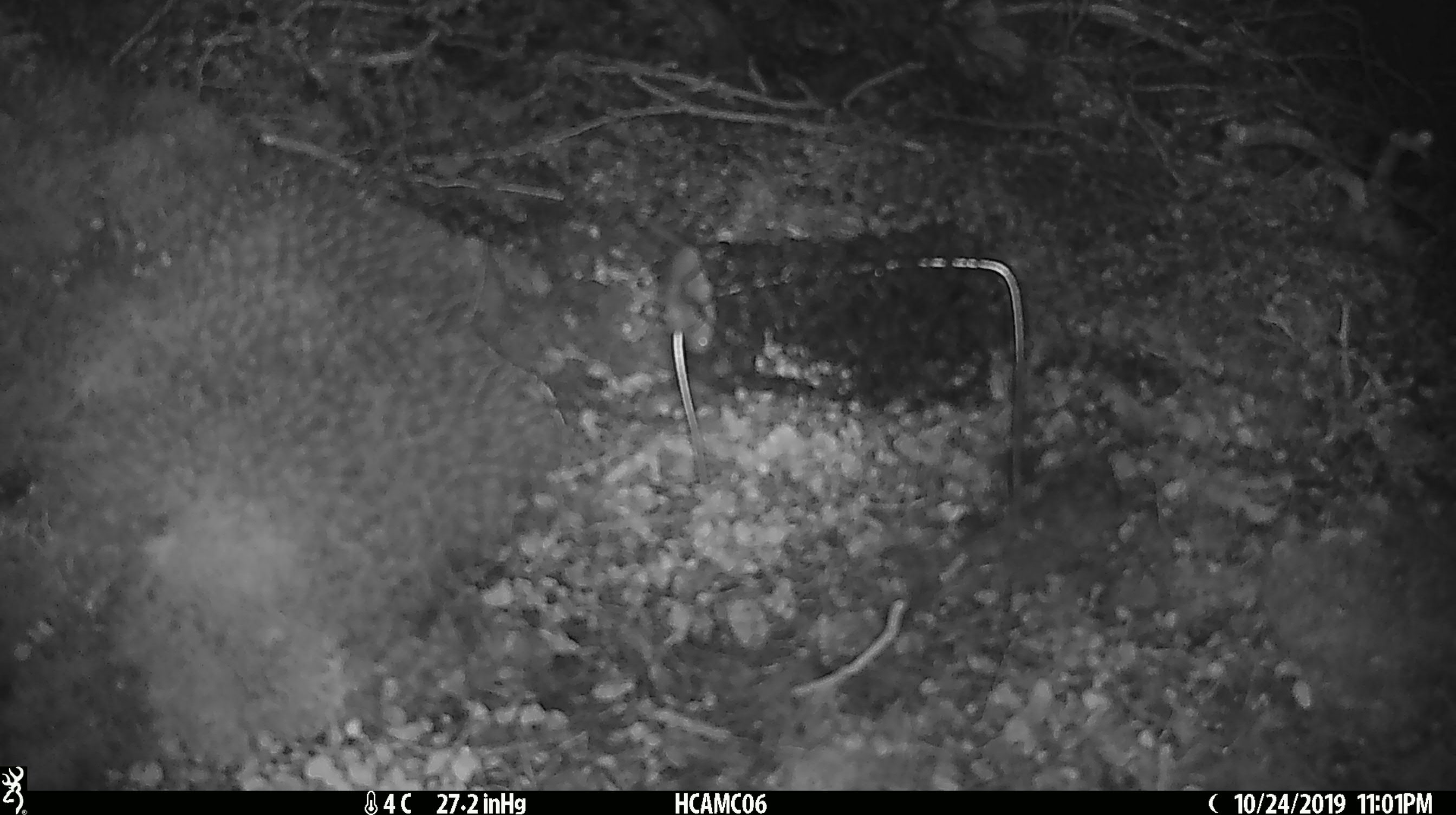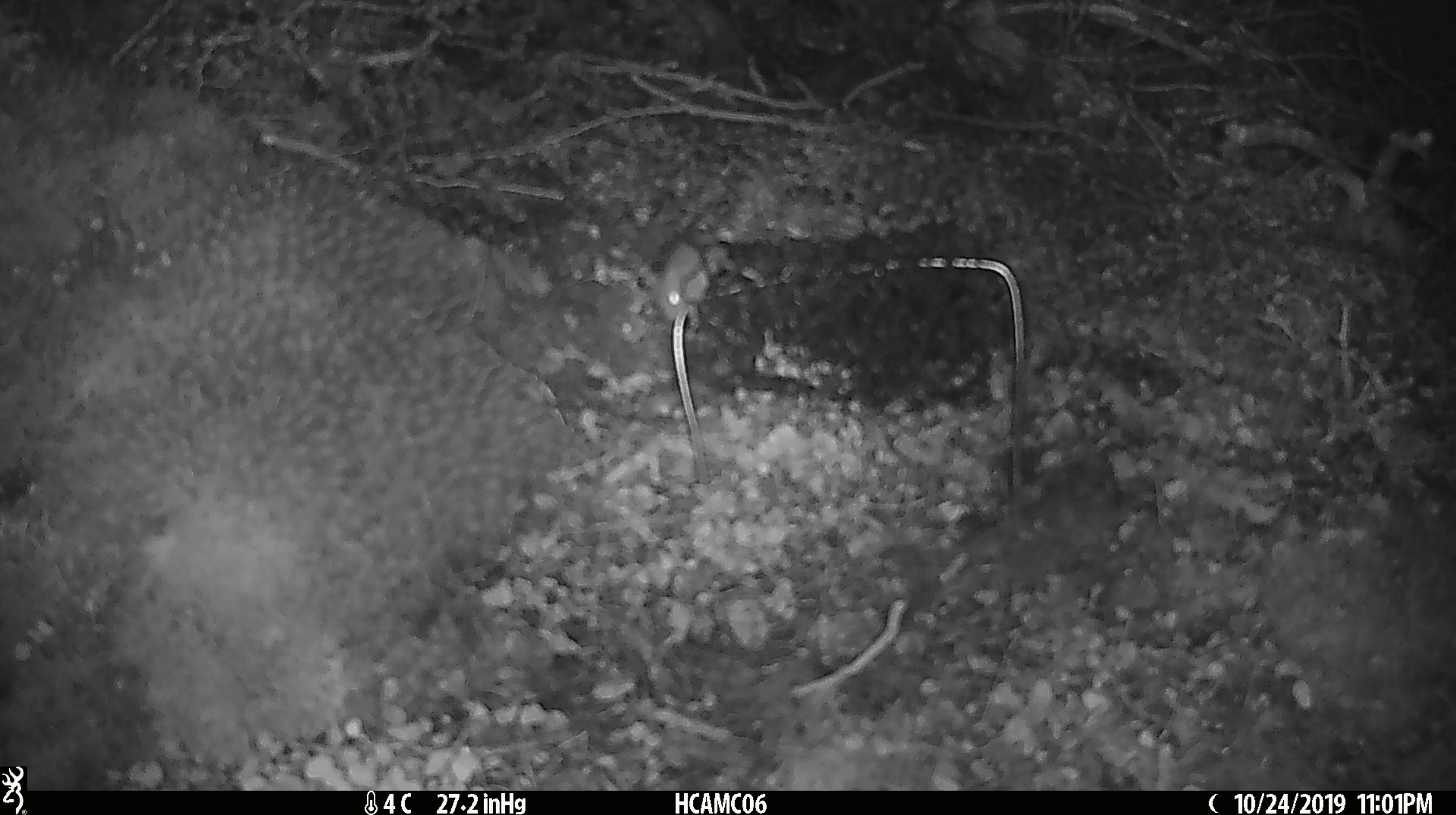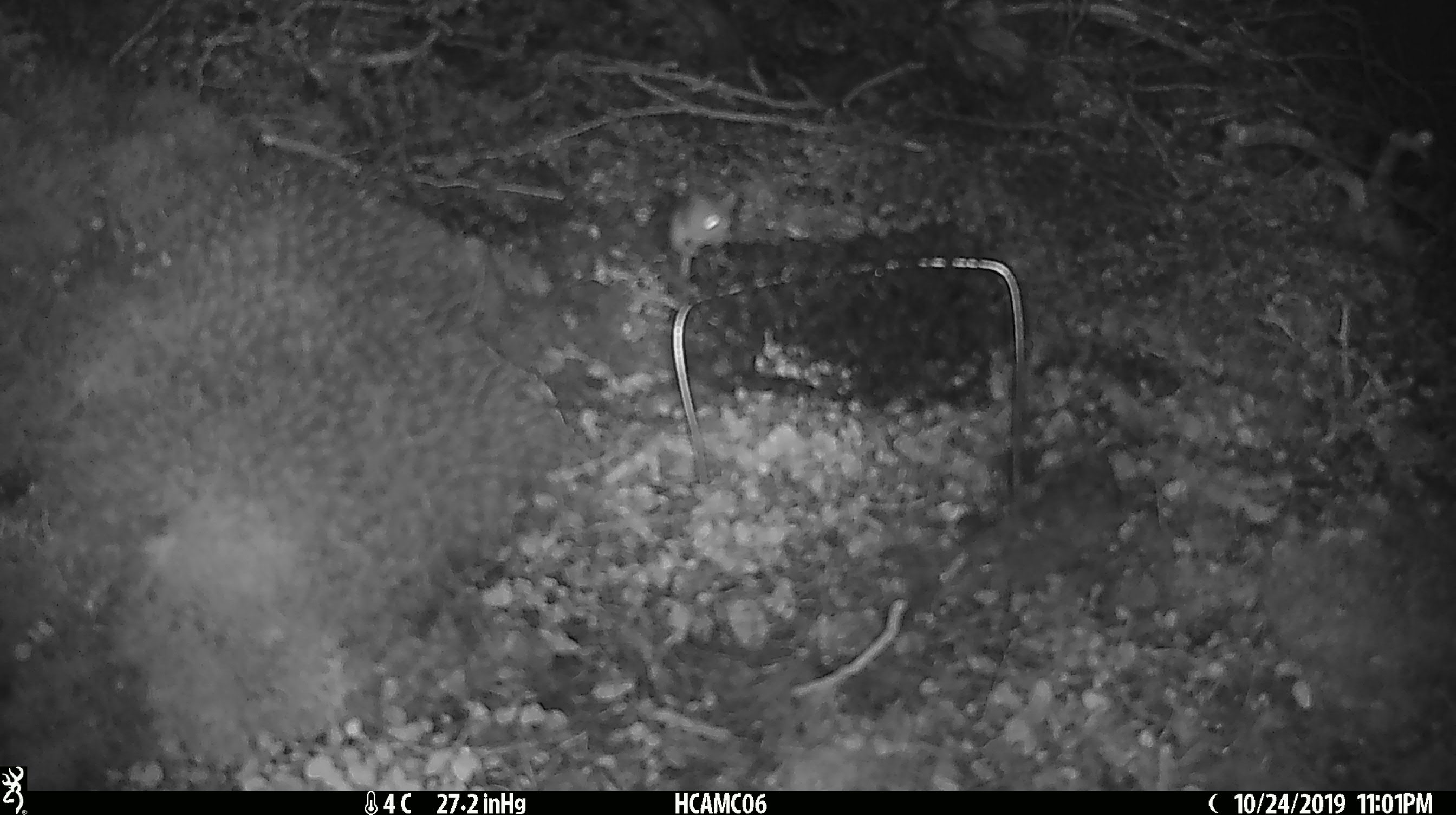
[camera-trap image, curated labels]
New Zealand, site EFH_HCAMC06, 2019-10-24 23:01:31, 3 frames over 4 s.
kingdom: Animalia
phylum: Chordata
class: Mammalia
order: Rodentia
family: Muridae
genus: Mus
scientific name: Mus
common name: mouse